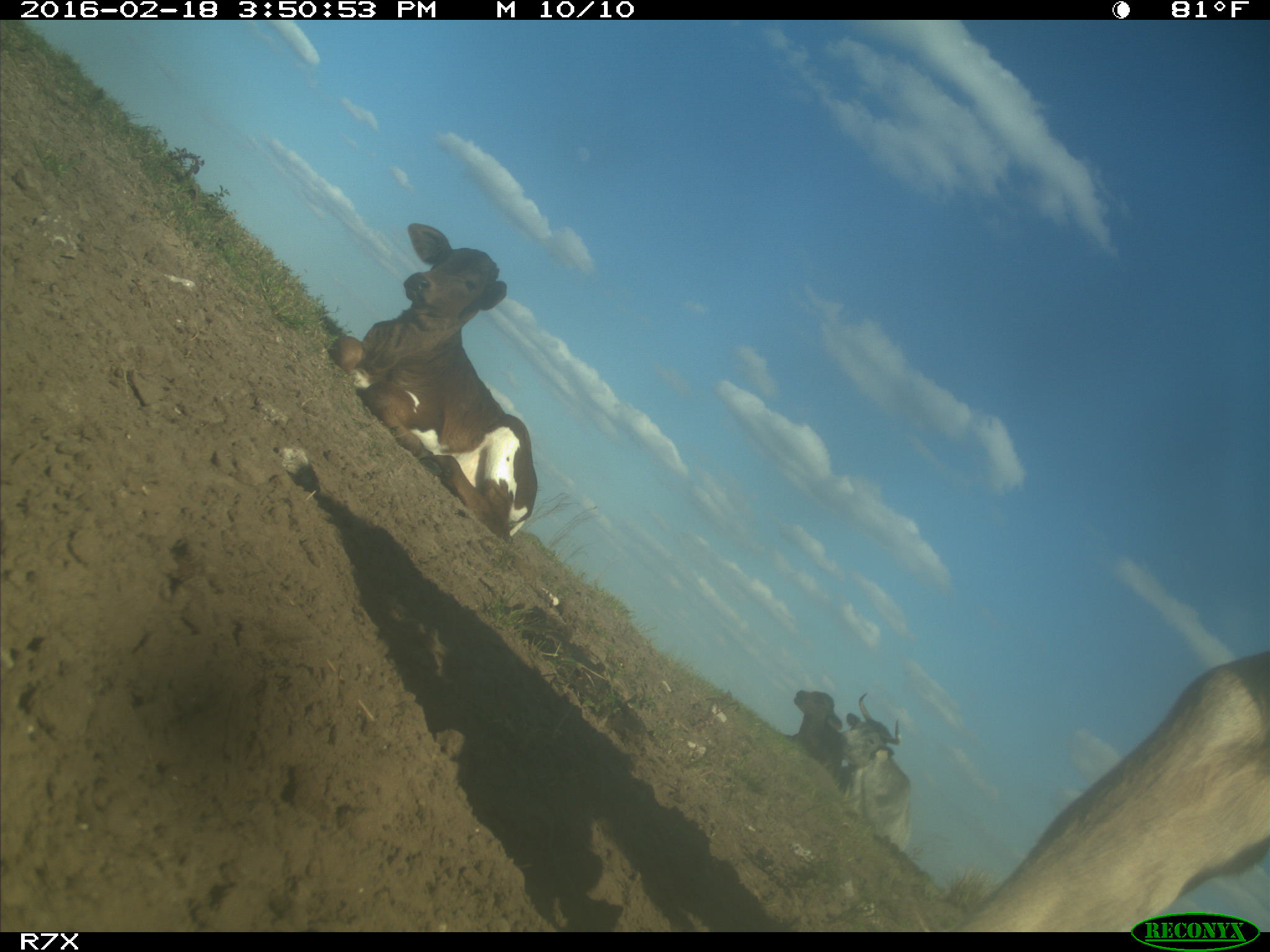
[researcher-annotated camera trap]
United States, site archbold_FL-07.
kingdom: Animalia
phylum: Chordata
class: Mammalia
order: Artiodactyla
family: Bovidae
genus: Bos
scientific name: Bos taurus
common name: domestic cow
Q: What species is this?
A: Bos taurus (domestic cow).